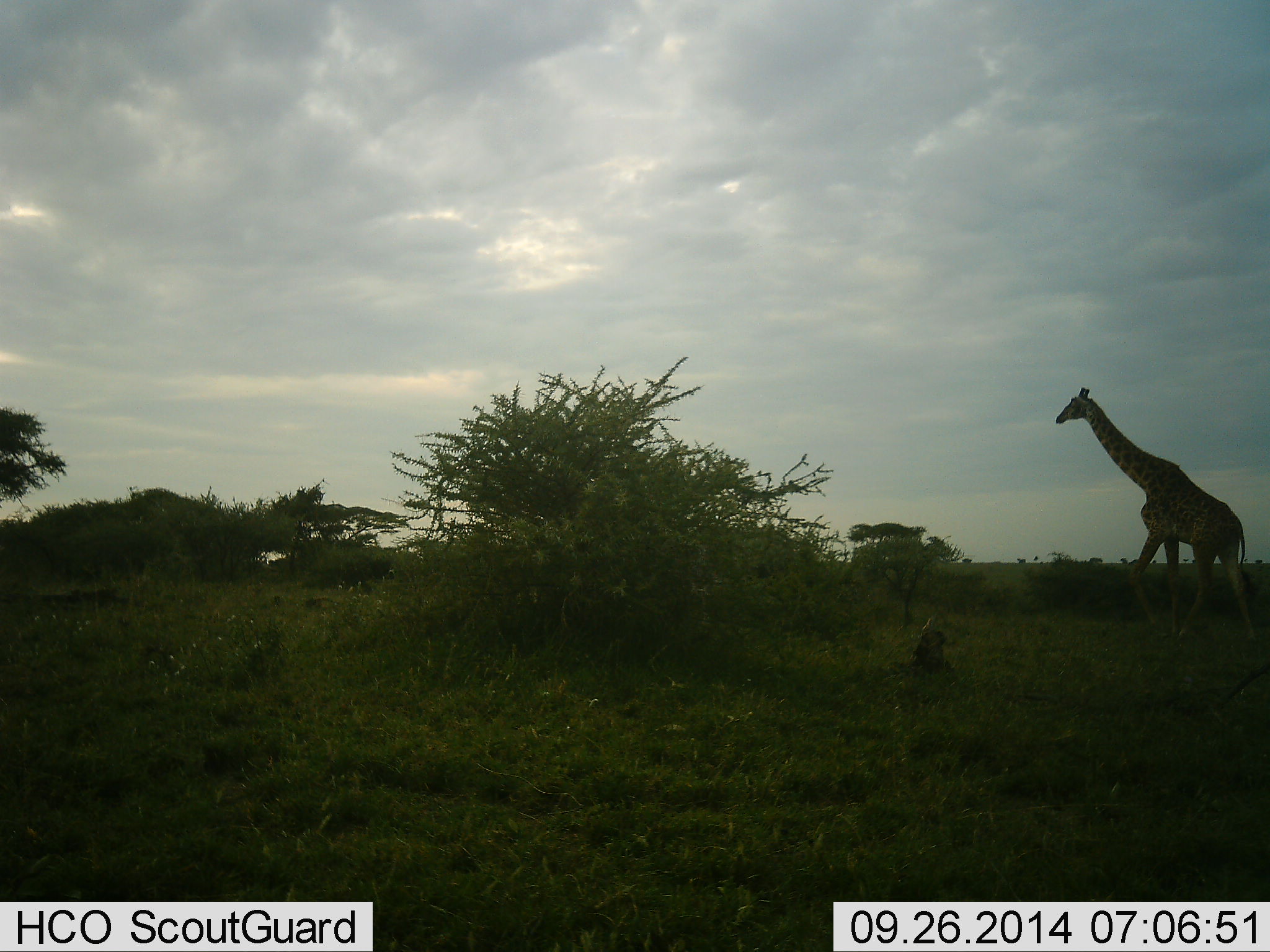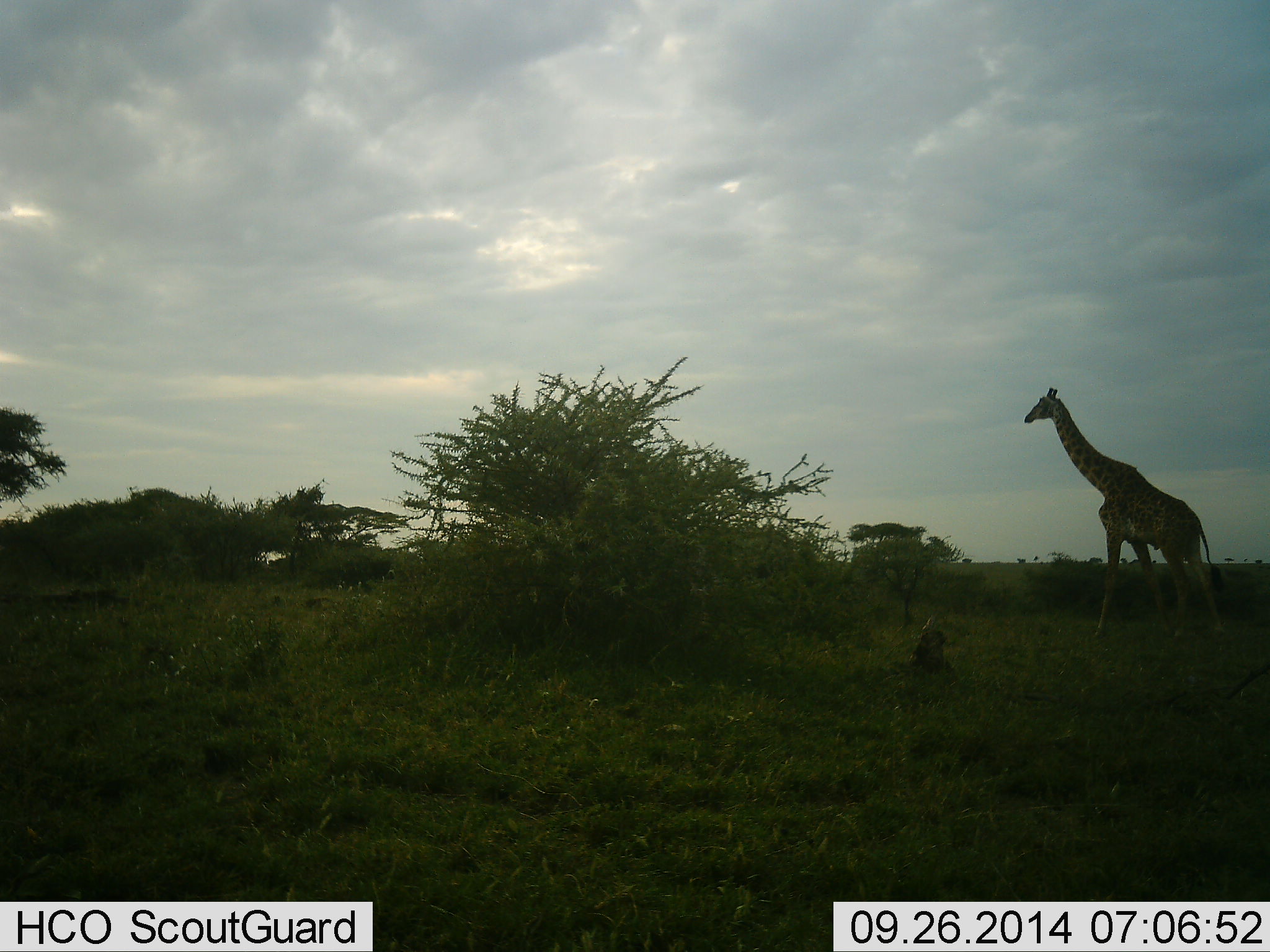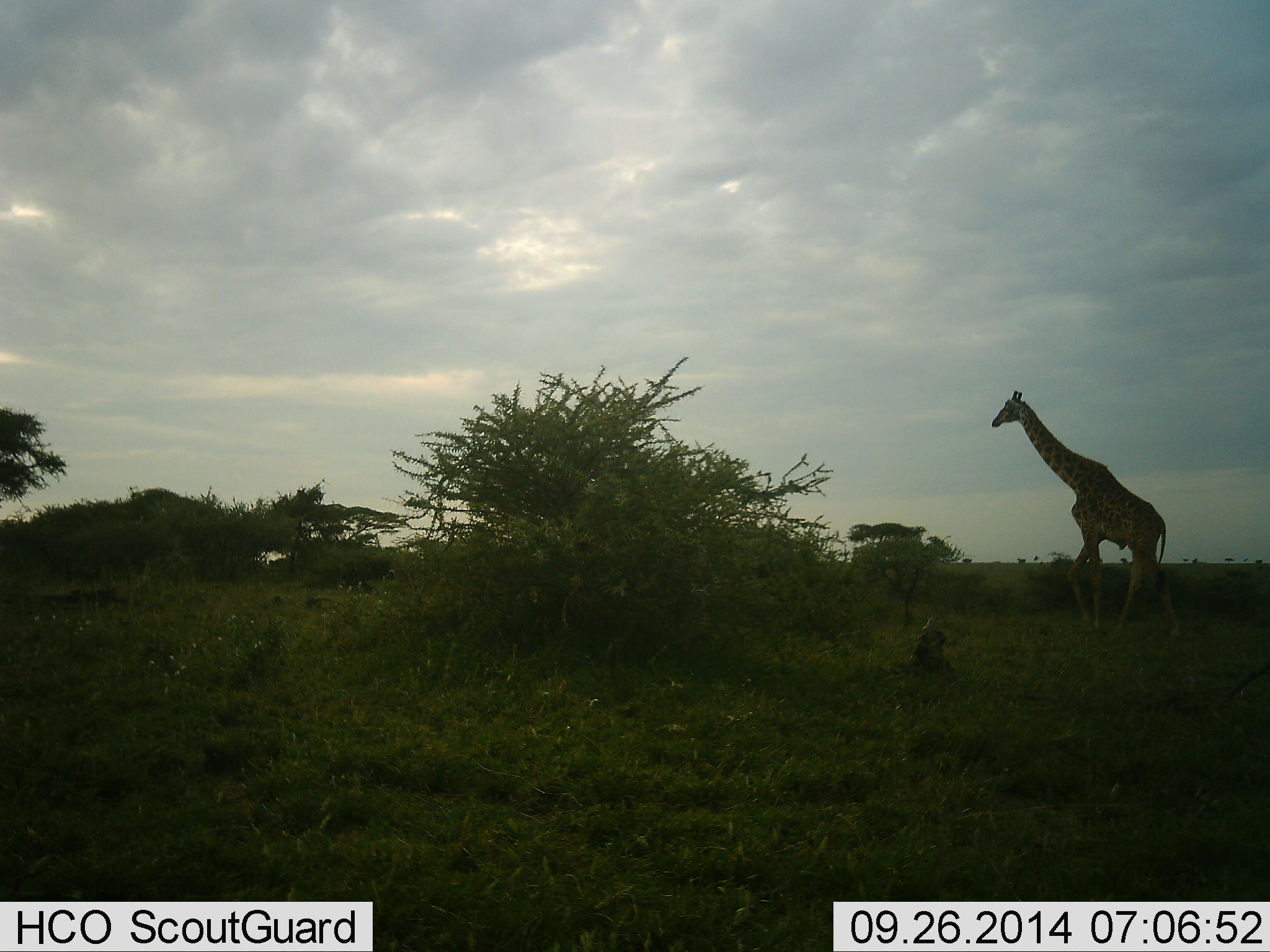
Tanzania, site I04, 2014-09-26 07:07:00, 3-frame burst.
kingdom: Animalia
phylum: Chordata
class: Mammalia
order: Artiodactyla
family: Giraffidae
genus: Giraffa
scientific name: Giraffa camelopardalis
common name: giraffe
Giraffe (Giraffa camelopardalis), count 1. Behavior (volunteer vote fractions): standing 10%, resting 0%, moving 90%, interacting 0%. Young present (vote fraction): 0%. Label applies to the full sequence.